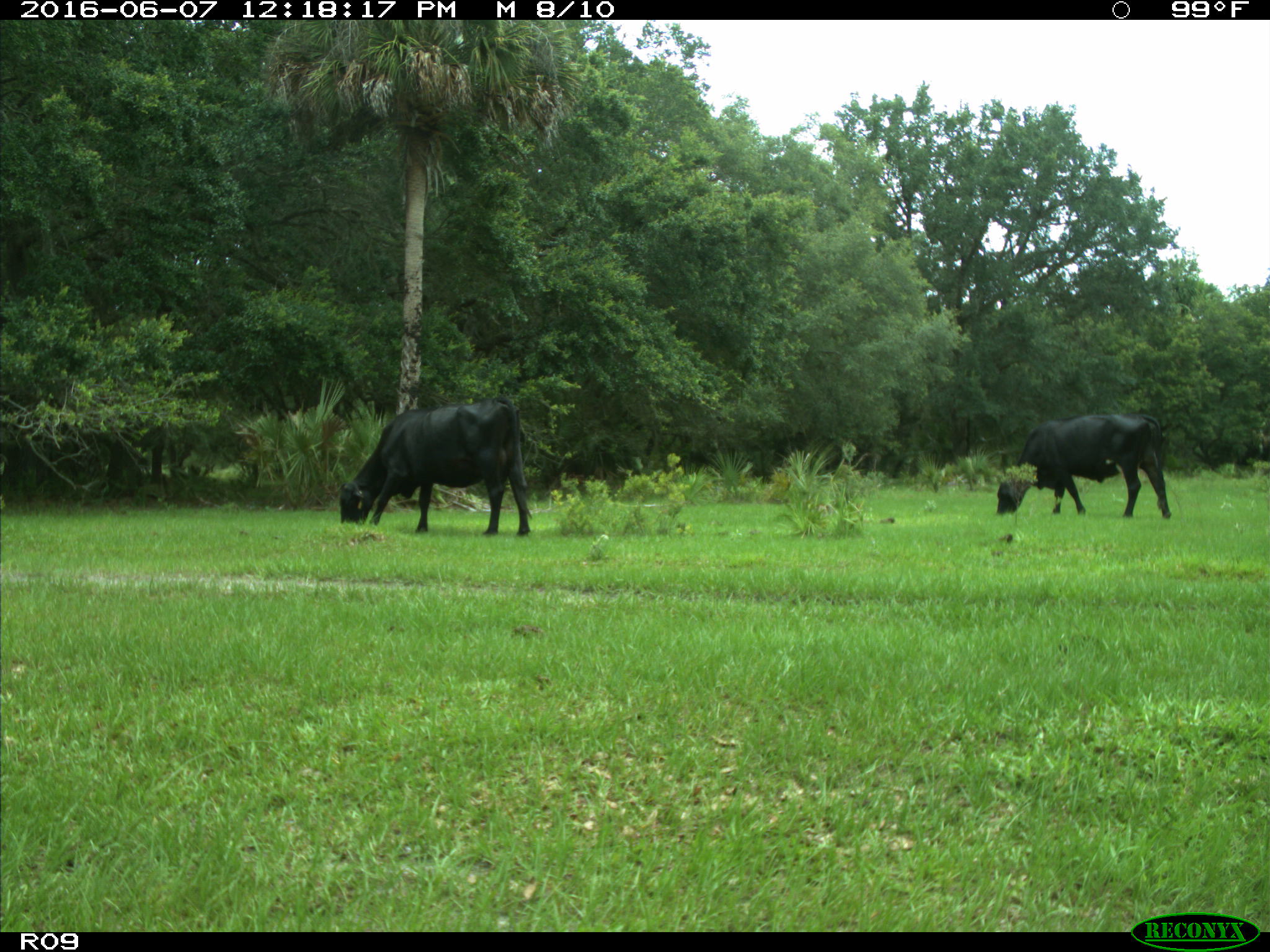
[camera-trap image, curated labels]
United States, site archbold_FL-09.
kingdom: Animalia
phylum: Chordata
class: Mammalia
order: Artiodactyla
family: Bovidae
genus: Bos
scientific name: Bos taurus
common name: domestic cow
Bos taurus (domestic cow).